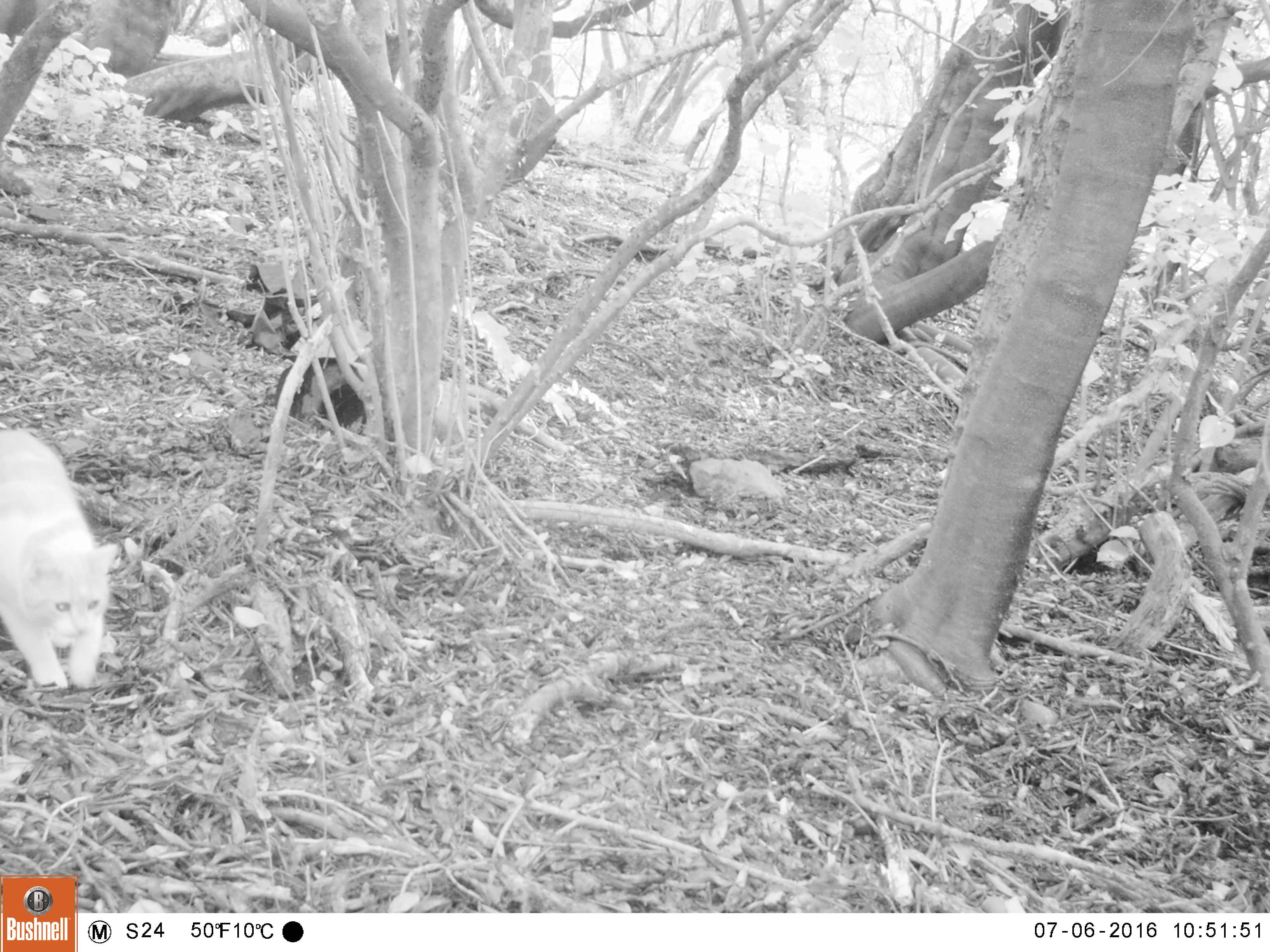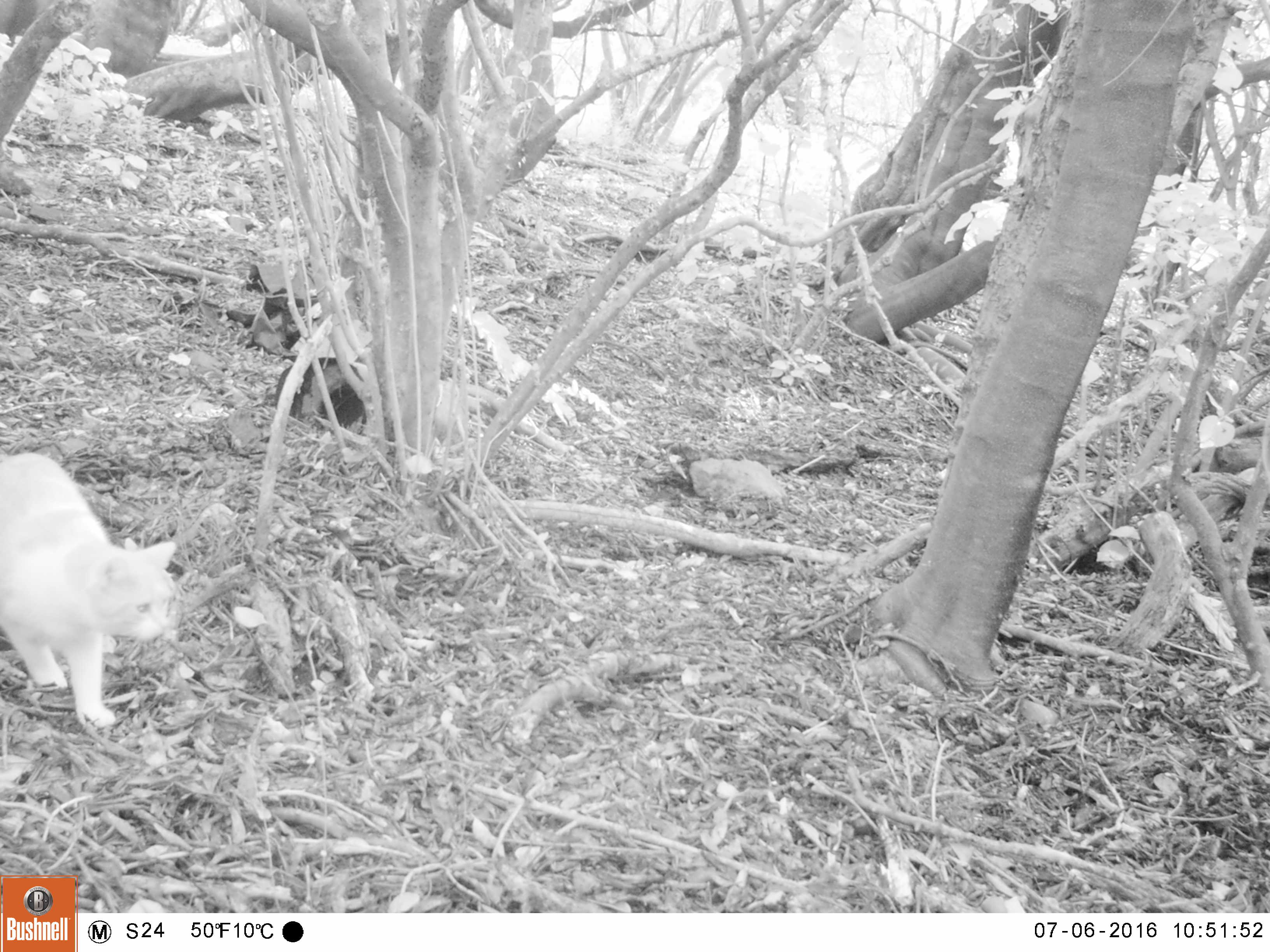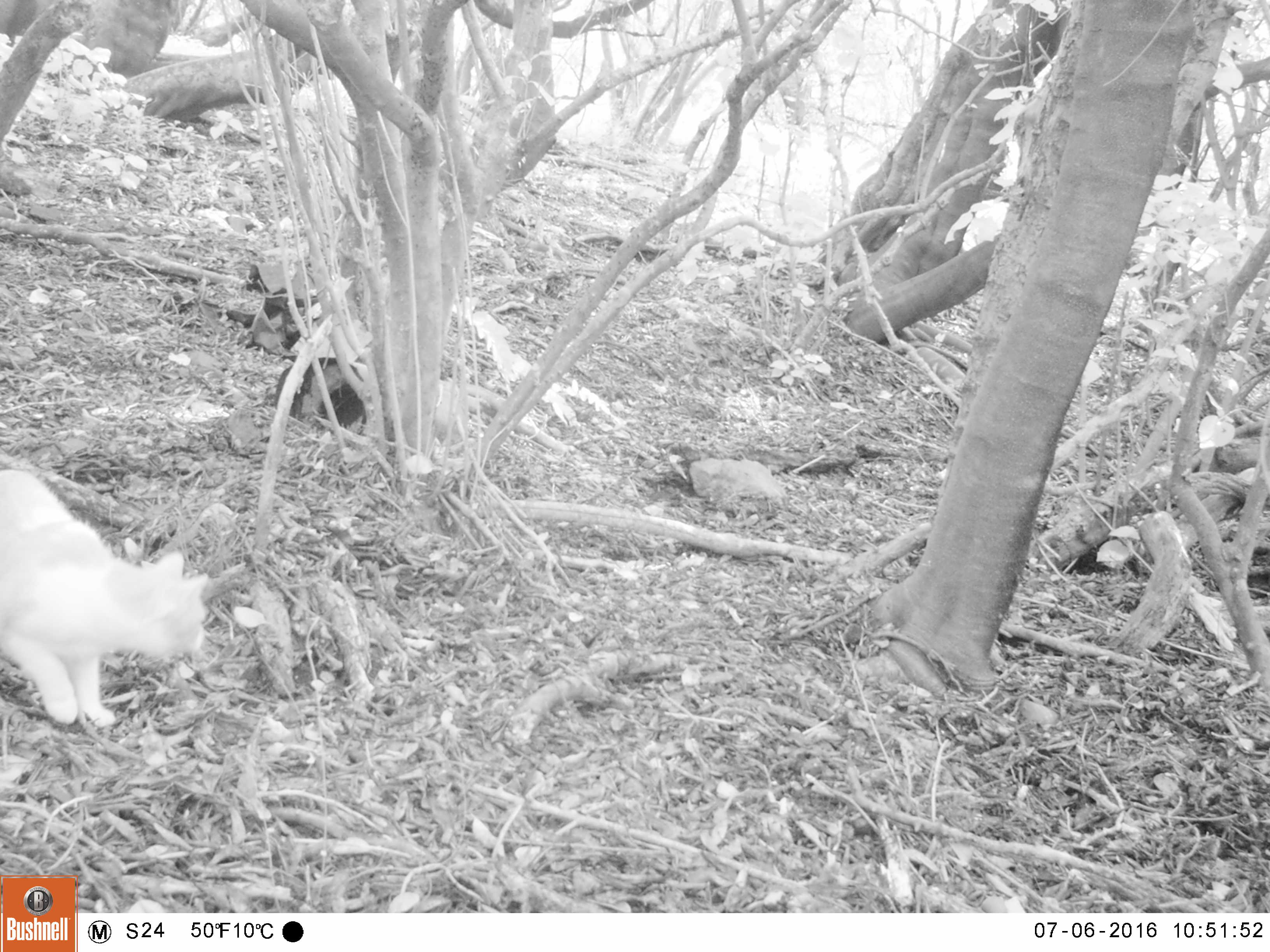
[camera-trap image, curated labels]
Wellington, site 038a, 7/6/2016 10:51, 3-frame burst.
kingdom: Animalia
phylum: Chordata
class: Mammalia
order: Carnivora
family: Felidae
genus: Felis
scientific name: Felis catus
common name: cat